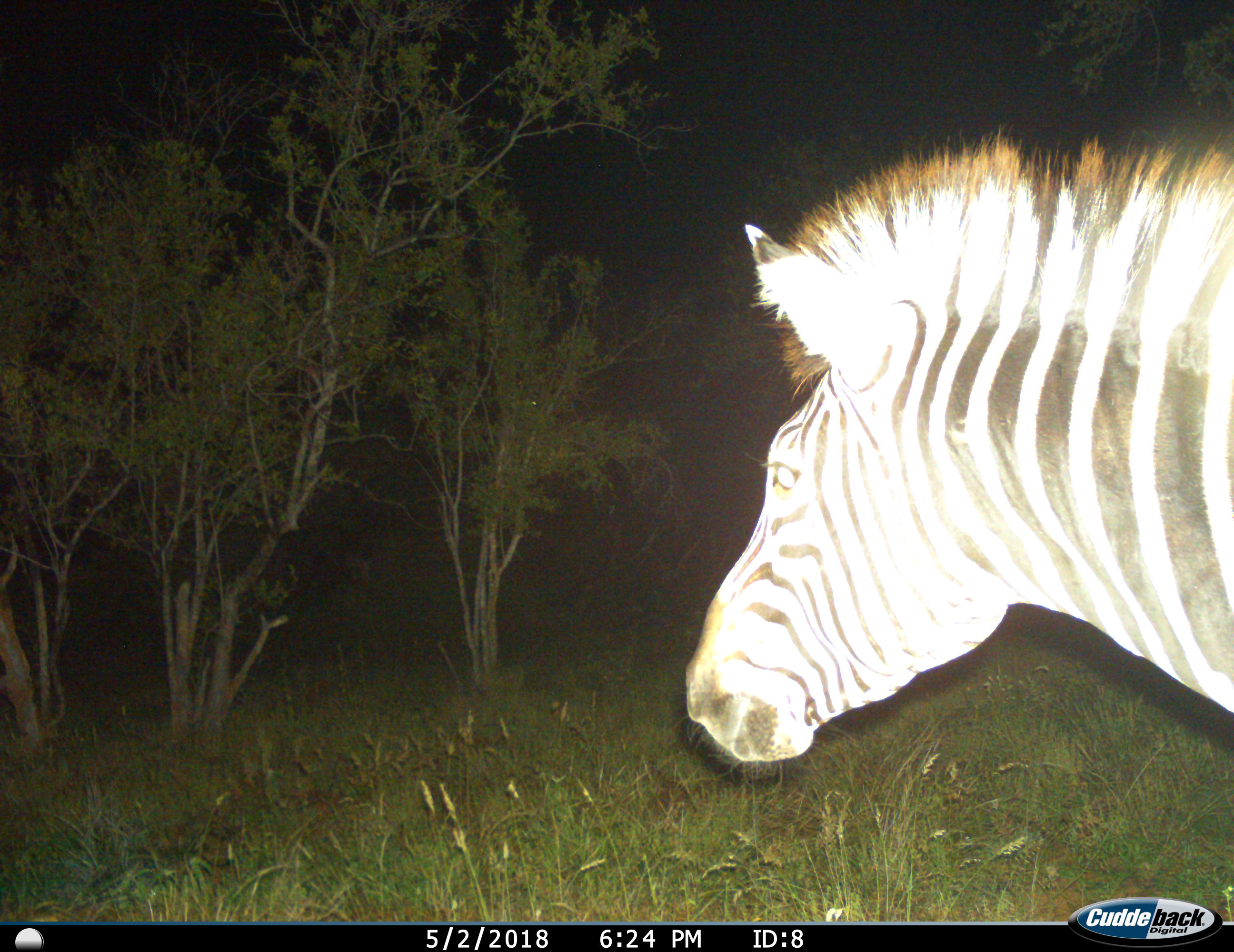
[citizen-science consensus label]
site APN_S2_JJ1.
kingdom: Animalia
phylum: Chordata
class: Mammalia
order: Perissodactyla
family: Equidae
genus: Equus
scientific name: Equus quagga burchellii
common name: burchell's zebra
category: zebraburchells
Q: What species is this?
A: Zebraburchells (burchell's zebra) (Equus quagga burchellii).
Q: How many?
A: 1.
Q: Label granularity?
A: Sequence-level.